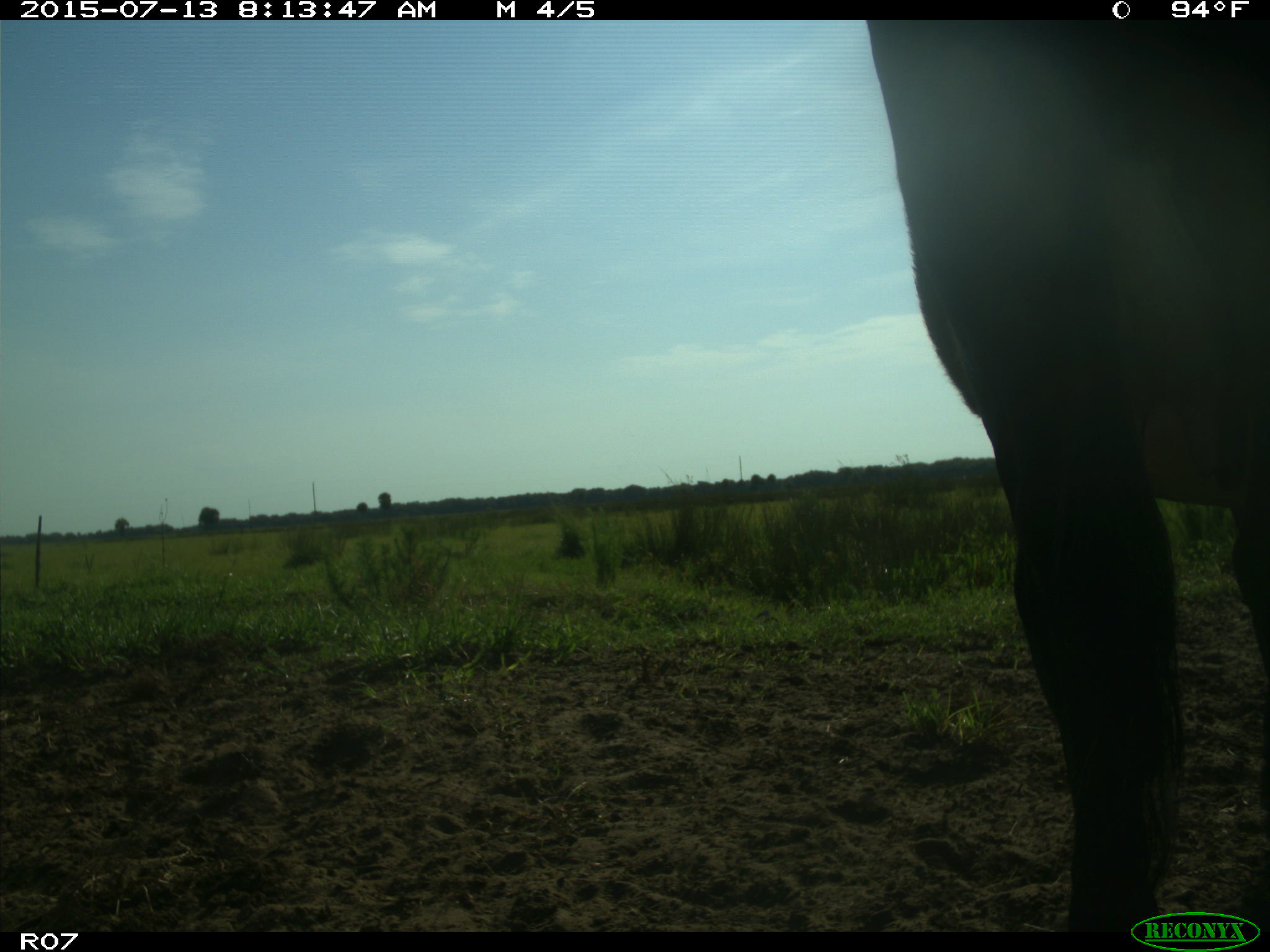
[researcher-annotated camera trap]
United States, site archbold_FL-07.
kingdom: Animalia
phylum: Chordata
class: Mammalia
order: Artiodactyla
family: Bovidae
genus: Bos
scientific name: Bos taurus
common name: domestic cow